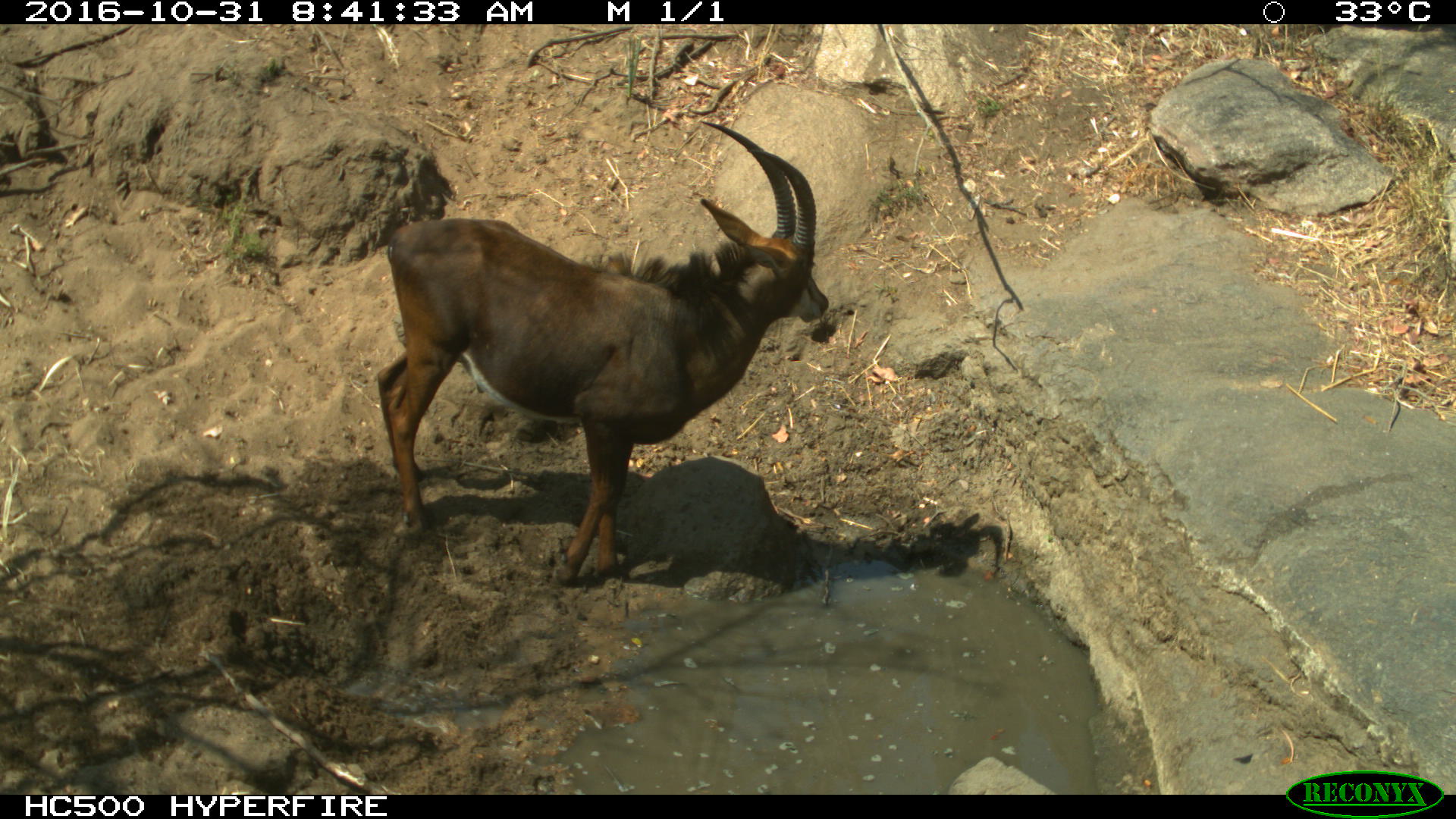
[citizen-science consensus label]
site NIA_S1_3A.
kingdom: Animalia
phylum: Chordata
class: Mammalia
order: Artiodactyla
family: Bovidae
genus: Hippotragus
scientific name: Hippotragus niger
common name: sable antelope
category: sable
Sable (sable antelope) (Hippotragus niger), count 1. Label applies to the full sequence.